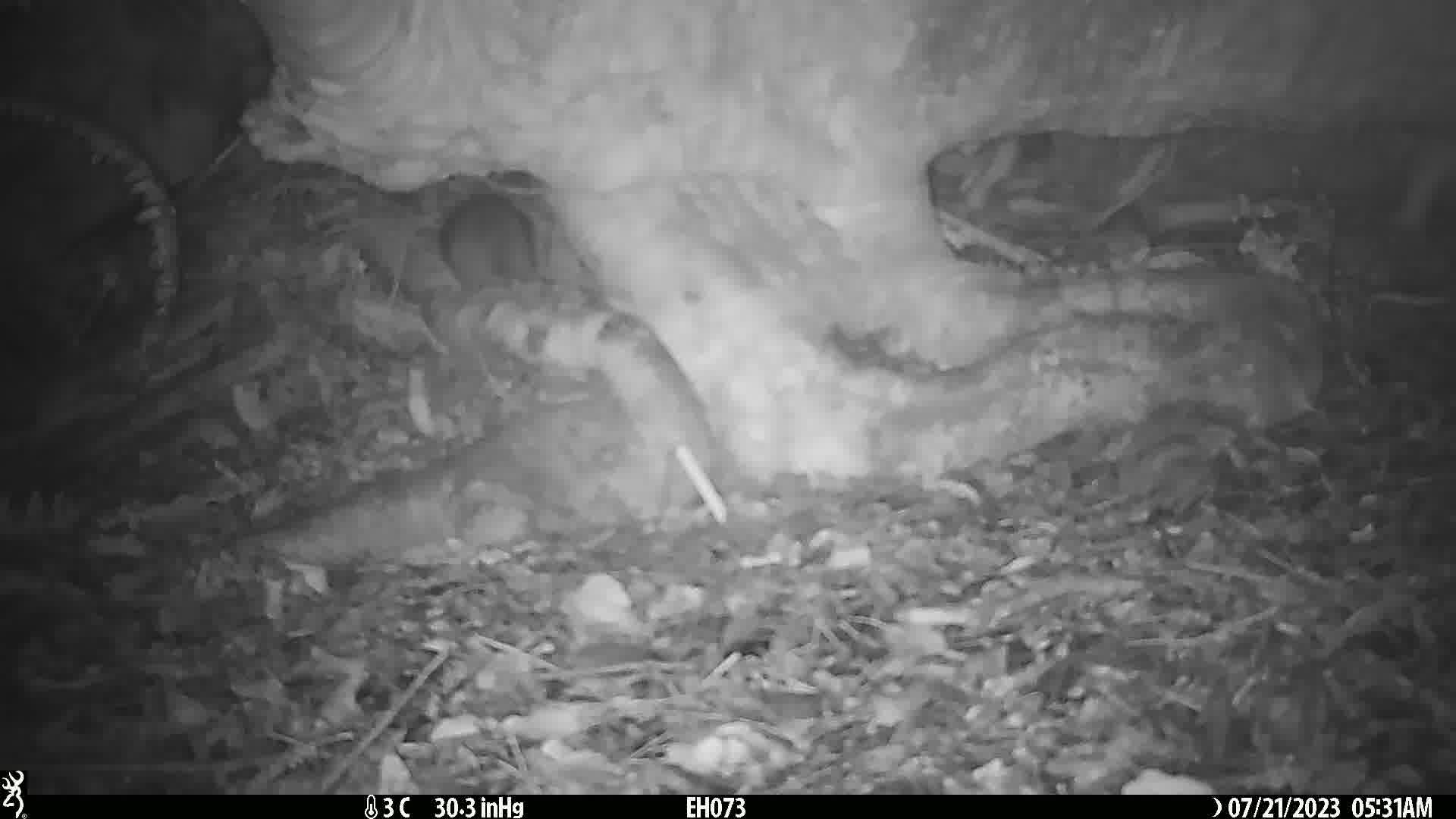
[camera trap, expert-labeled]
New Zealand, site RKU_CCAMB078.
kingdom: Animalia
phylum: Chordata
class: Mammalia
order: Rodentia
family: Muridae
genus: Rattus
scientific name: Rattus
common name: rat